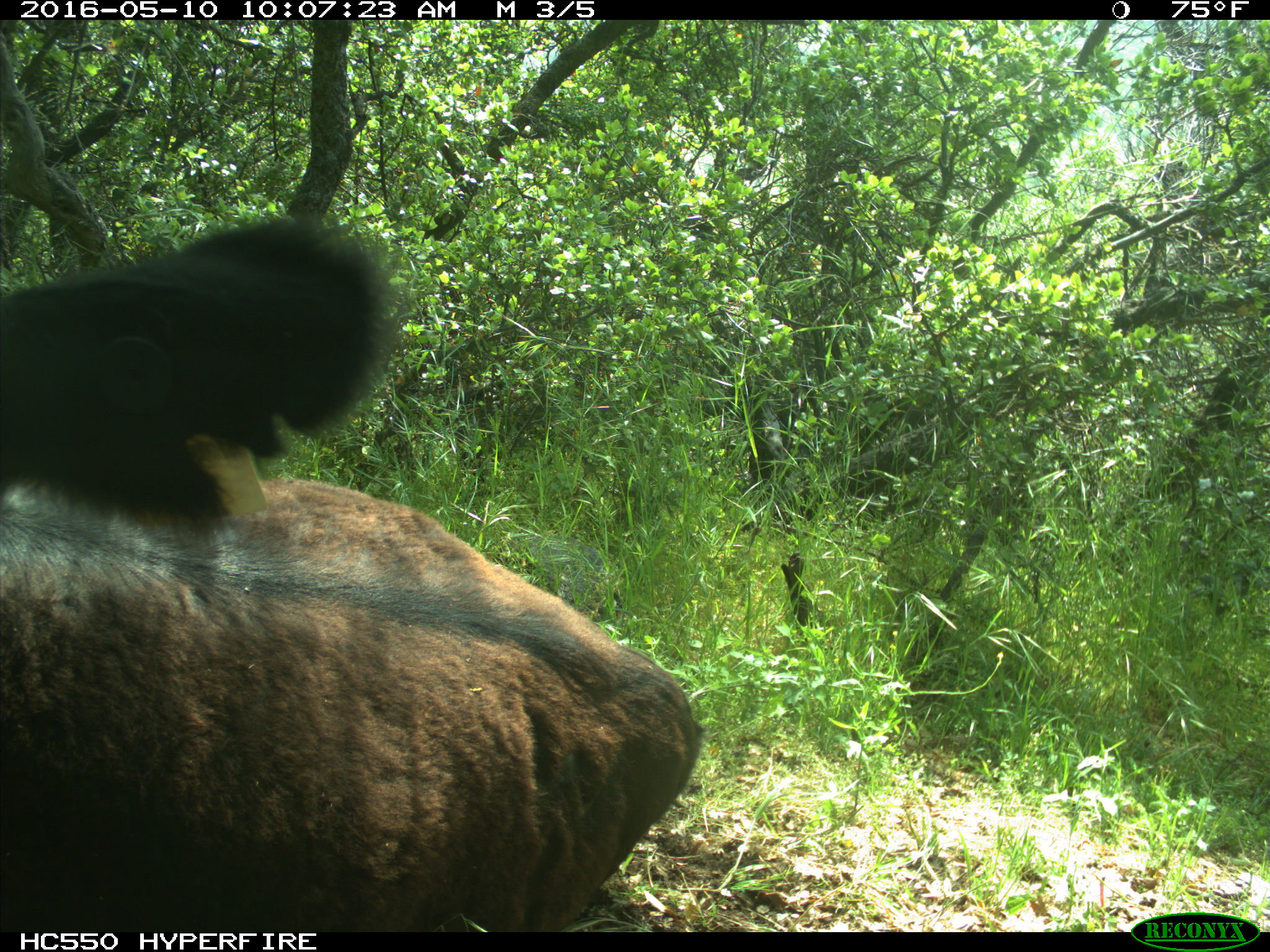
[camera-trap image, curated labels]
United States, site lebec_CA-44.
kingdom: Animalia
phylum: Chordata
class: Mammalia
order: Artiodactyla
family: Bovidae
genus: Bos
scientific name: Bos taurus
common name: domestic cow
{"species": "Bos taurus (domestic cow)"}